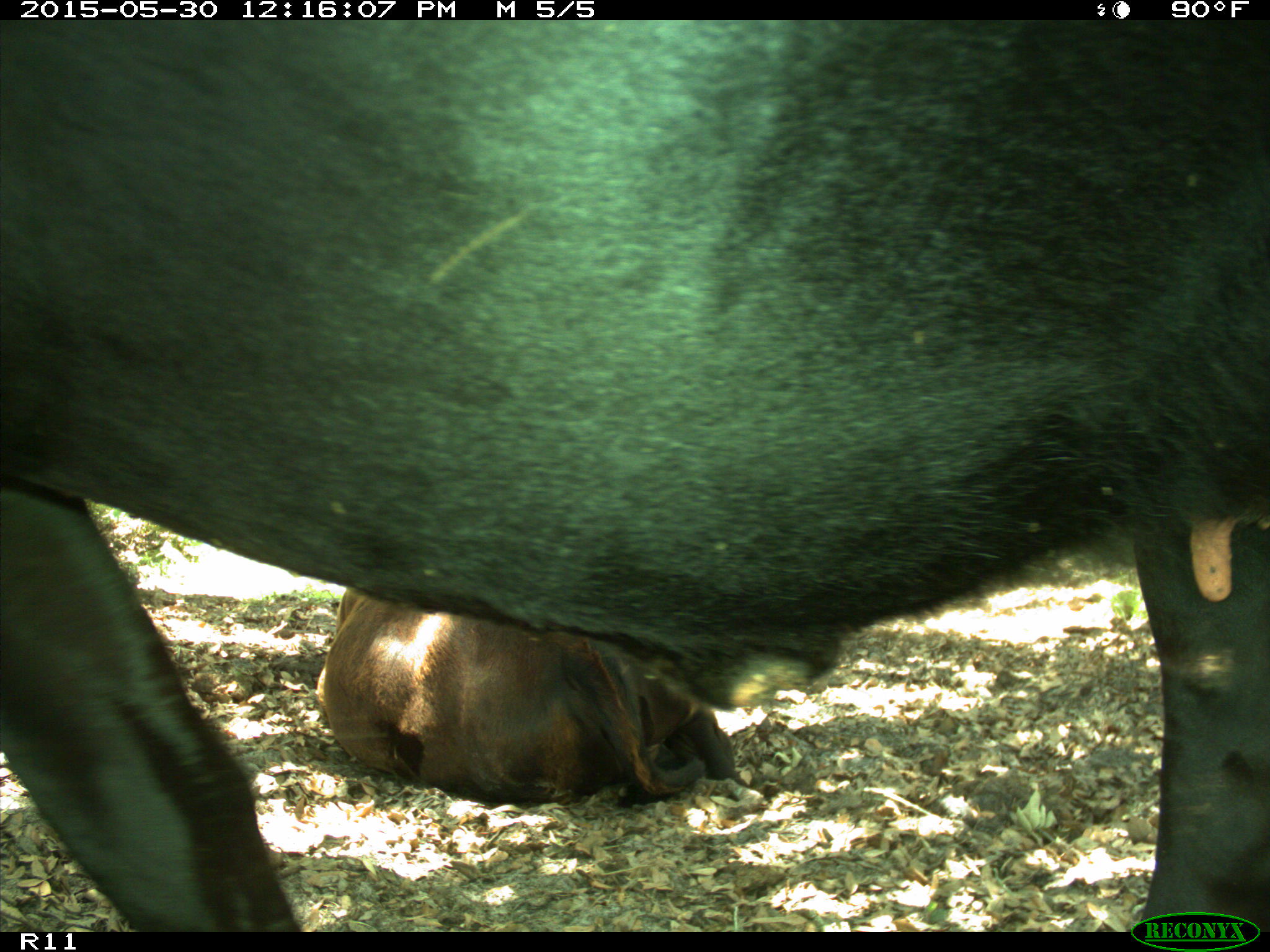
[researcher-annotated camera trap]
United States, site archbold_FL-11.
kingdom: Animalia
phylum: Chordata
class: Mammalia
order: Artiodactyla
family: Bovidae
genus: Bos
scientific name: Bos taurus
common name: domestic cow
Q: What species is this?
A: Bos taurus (domestic cow).